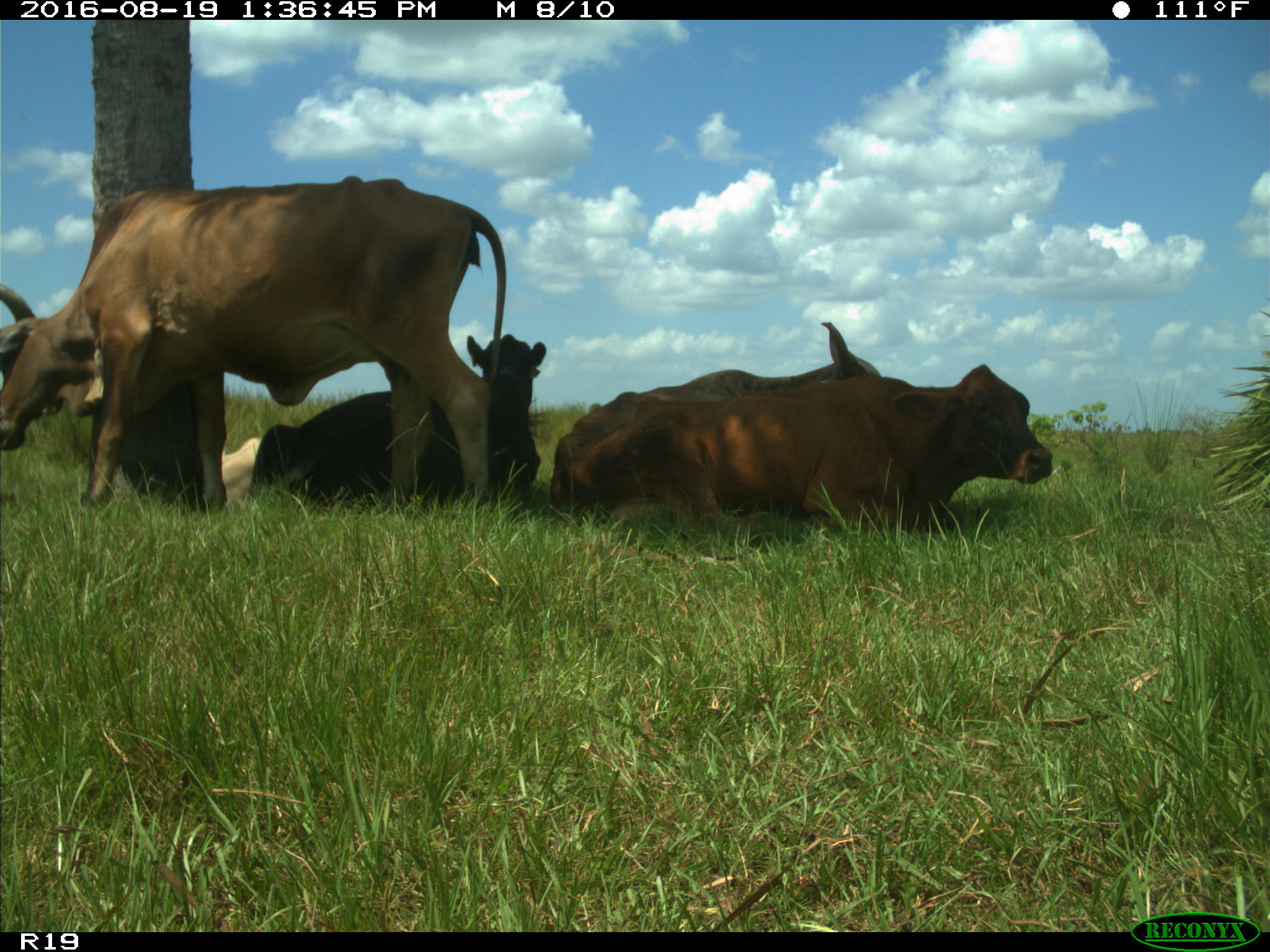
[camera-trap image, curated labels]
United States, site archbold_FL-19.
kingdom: Animalia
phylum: Chordata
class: Mammalia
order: Artiodactyla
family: Bovidae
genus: Bos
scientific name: Bos taurus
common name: domestic cow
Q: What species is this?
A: Bos taurus (domestic cow).